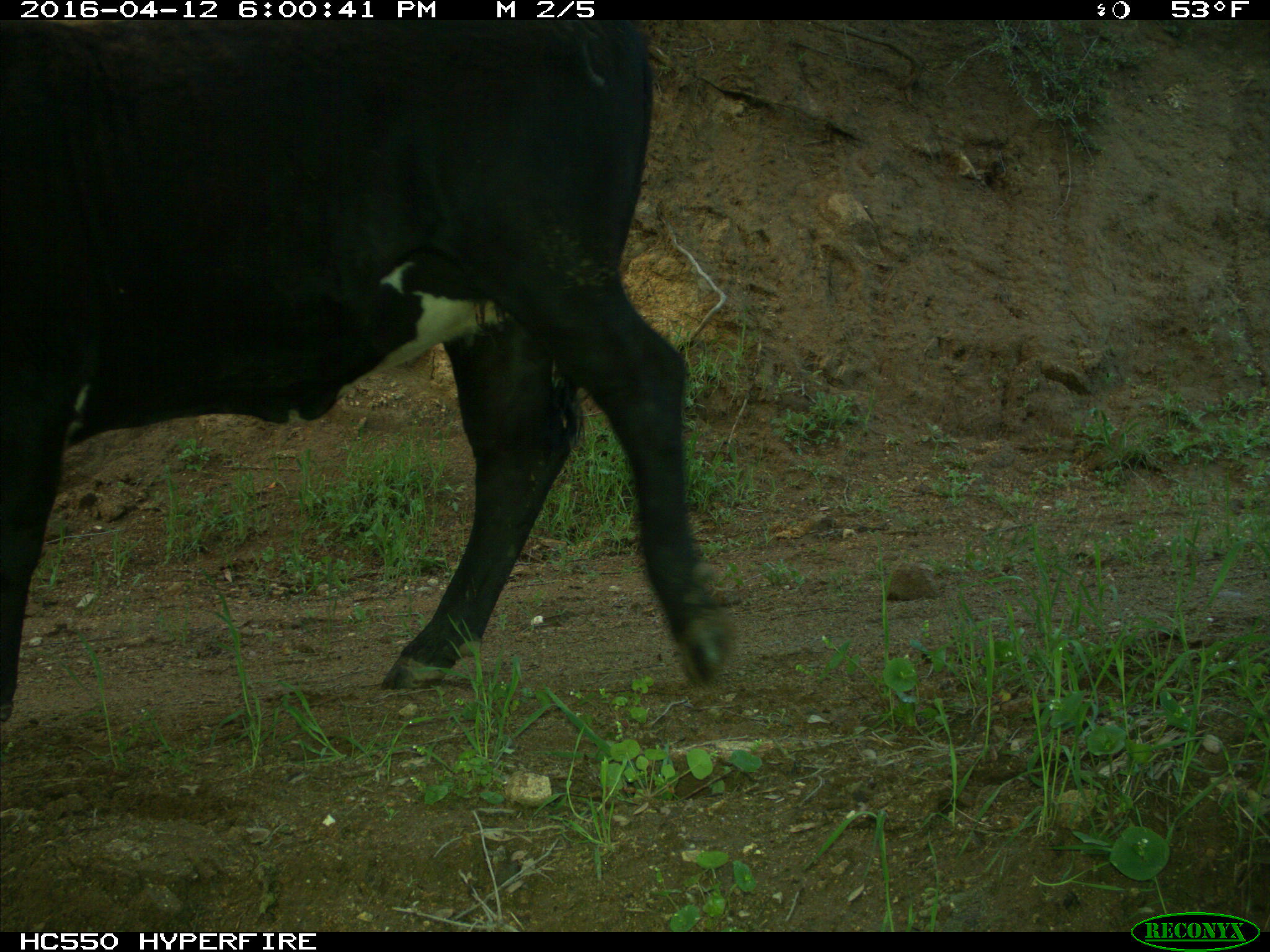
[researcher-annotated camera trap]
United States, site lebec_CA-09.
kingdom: Animalia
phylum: Chordata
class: Mammalia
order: Artiodactyla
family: Bovidae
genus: Bos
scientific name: Bos taurus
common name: domestic cow